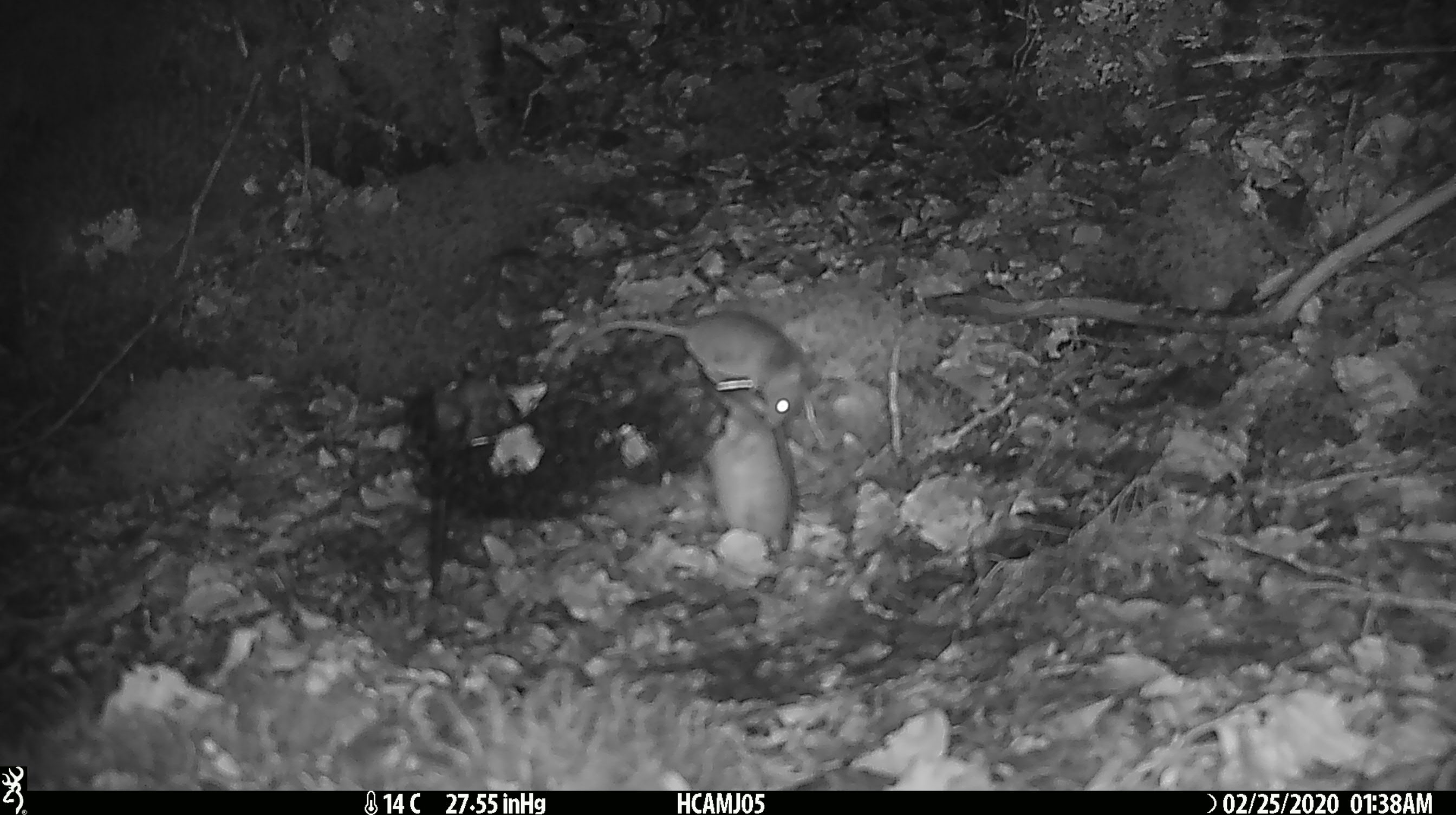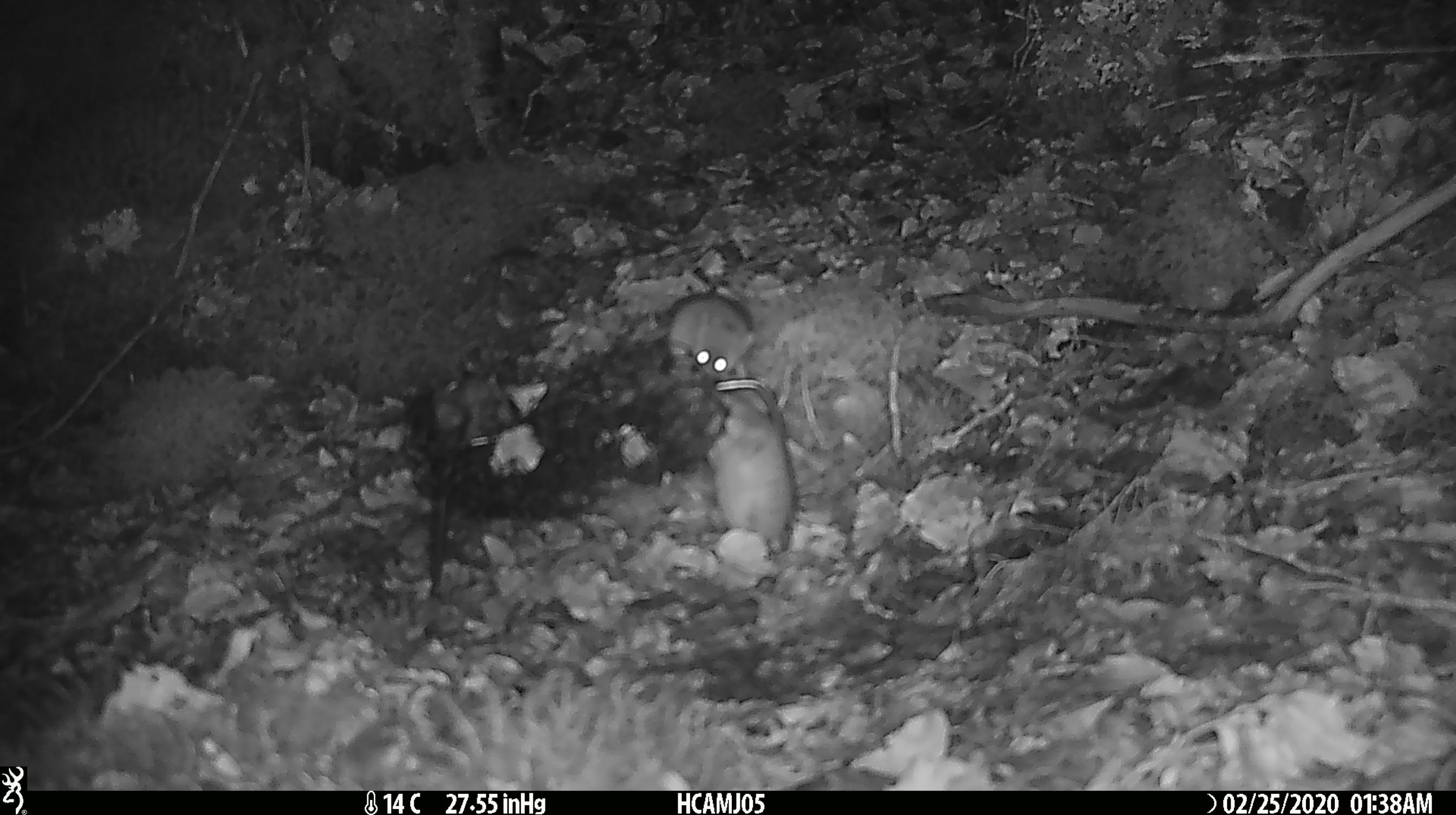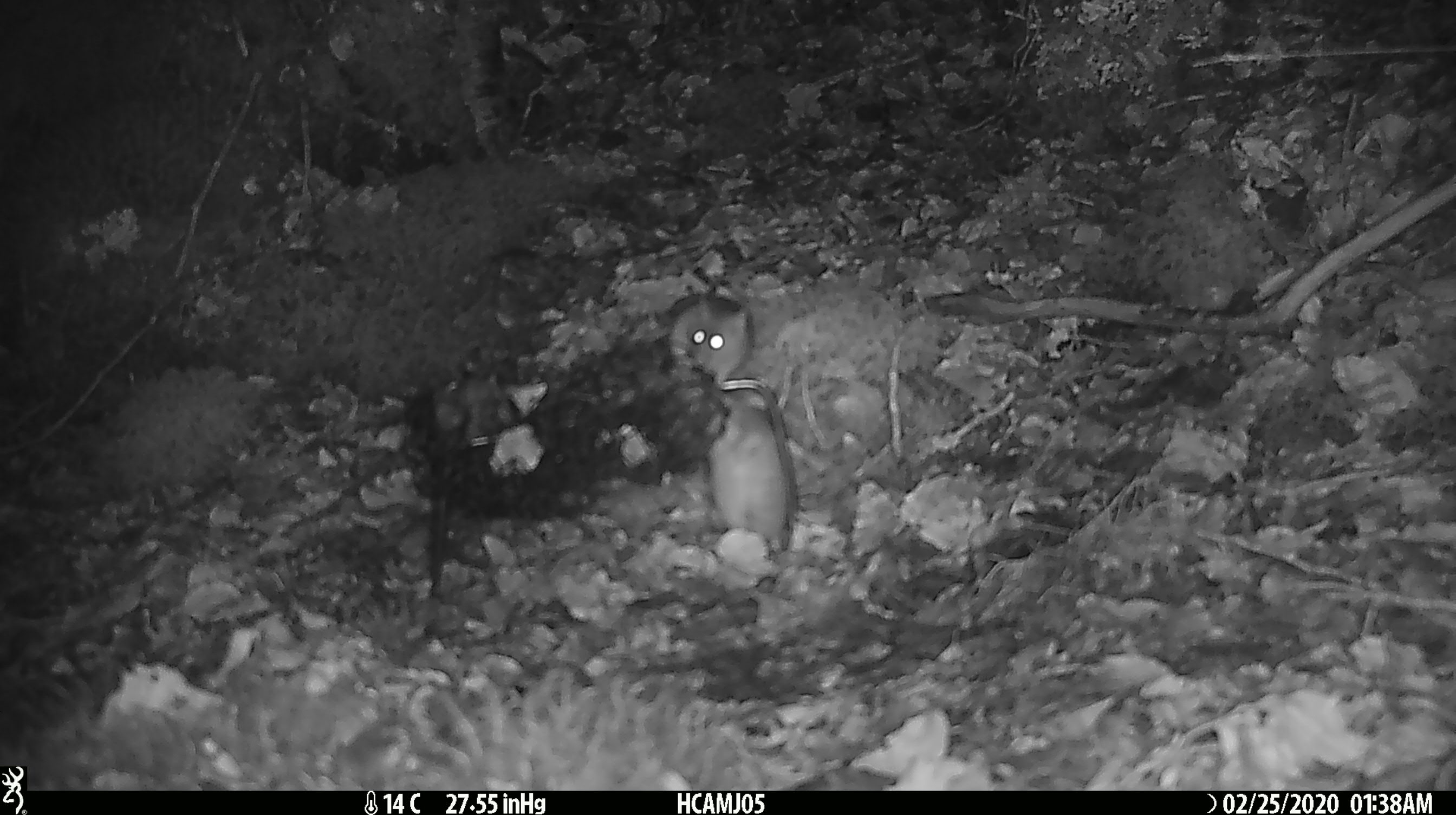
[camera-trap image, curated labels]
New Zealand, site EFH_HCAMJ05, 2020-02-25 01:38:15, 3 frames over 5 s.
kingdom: Animalia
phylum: Chordata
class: Mammalia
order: Rodentia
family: Muridae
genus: Mus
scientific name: Mus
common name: mouse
Mouse (Mus).